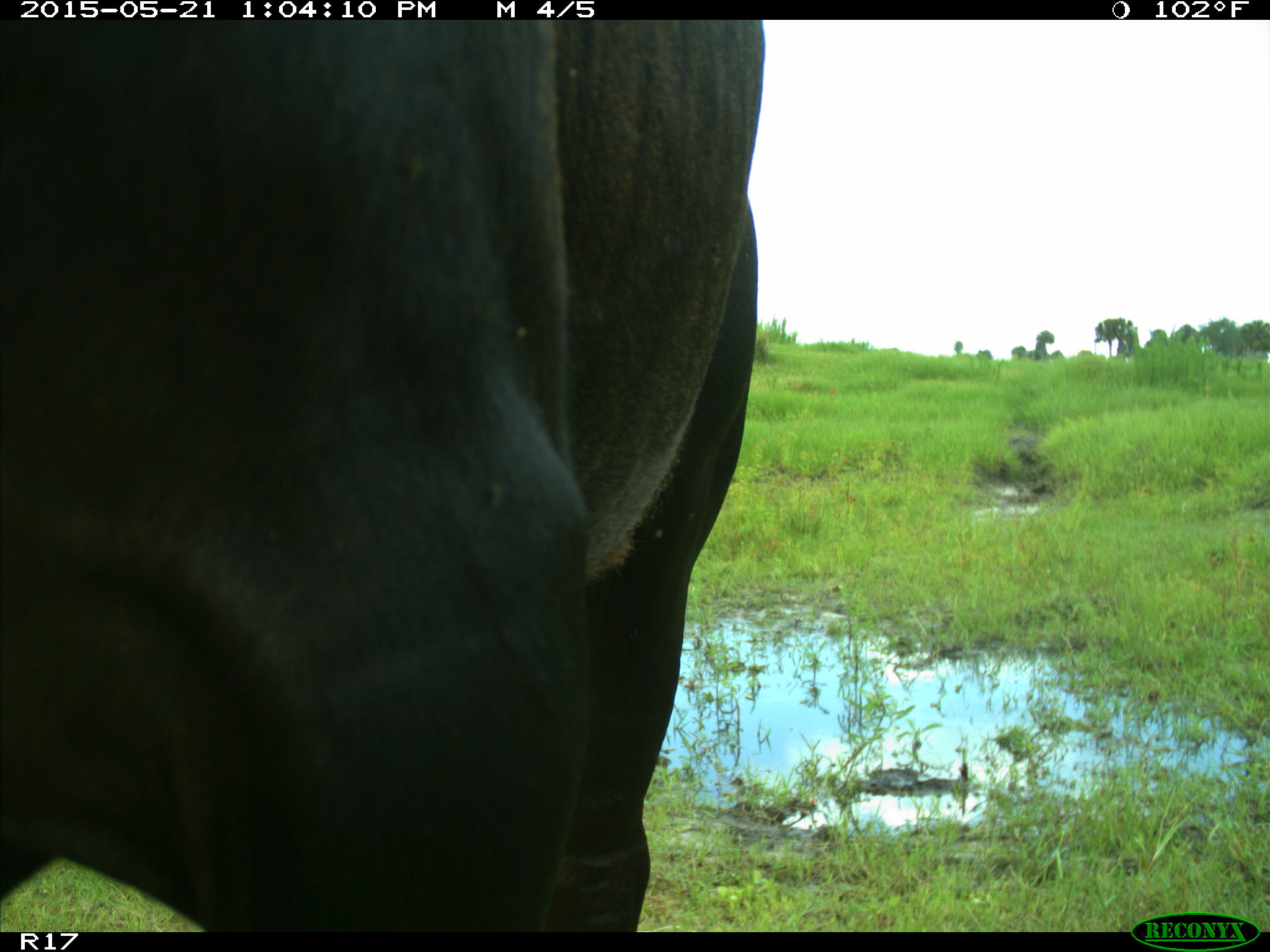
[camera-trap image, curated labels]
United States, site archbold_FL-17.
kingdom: Animalia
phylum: Chordata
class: Mammalia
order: Artiodactyla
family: Bovidae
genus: Bos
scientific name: Bos taurus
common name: domestic cow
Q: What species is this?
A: Bos taurus (domestic cow).